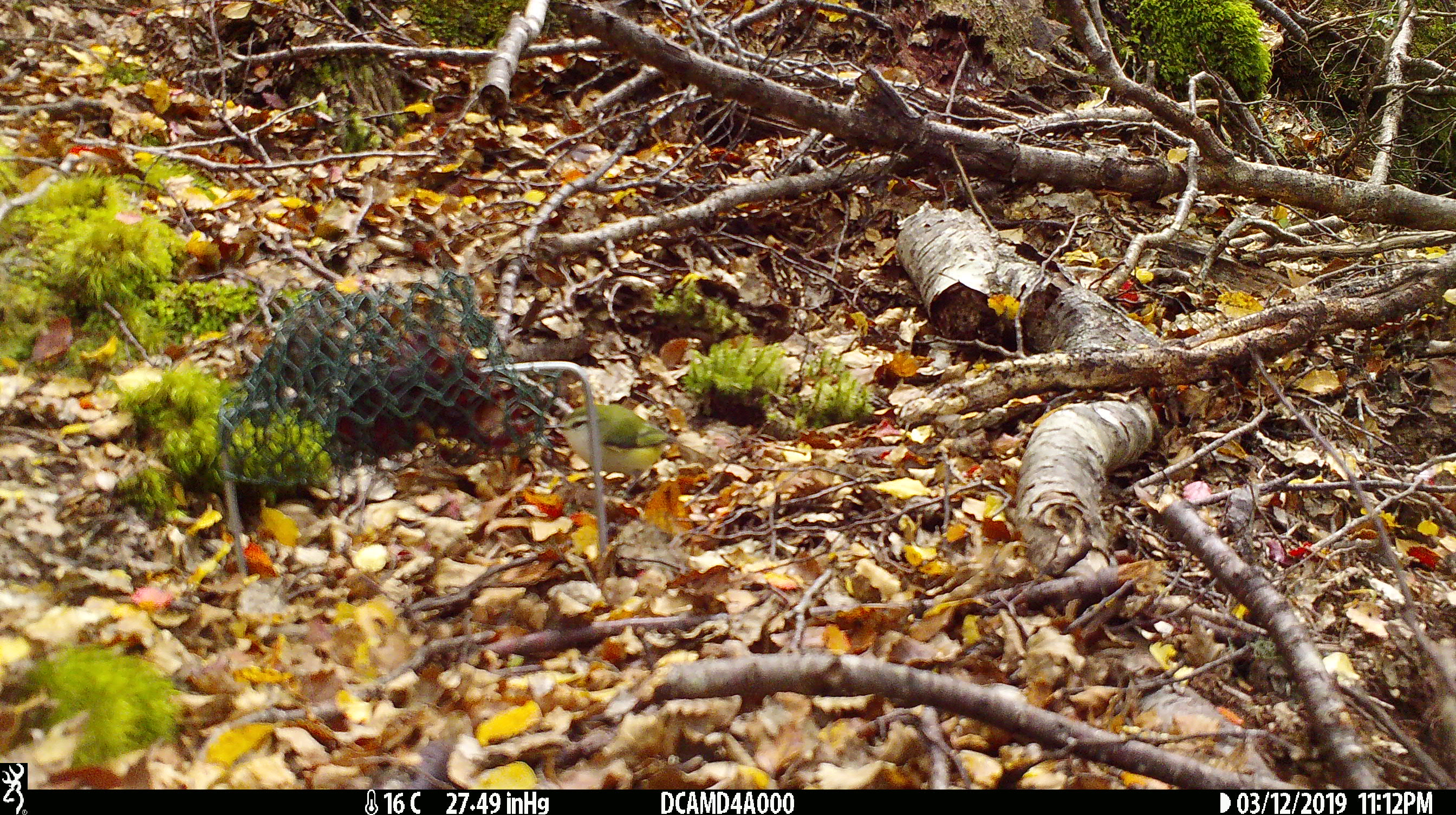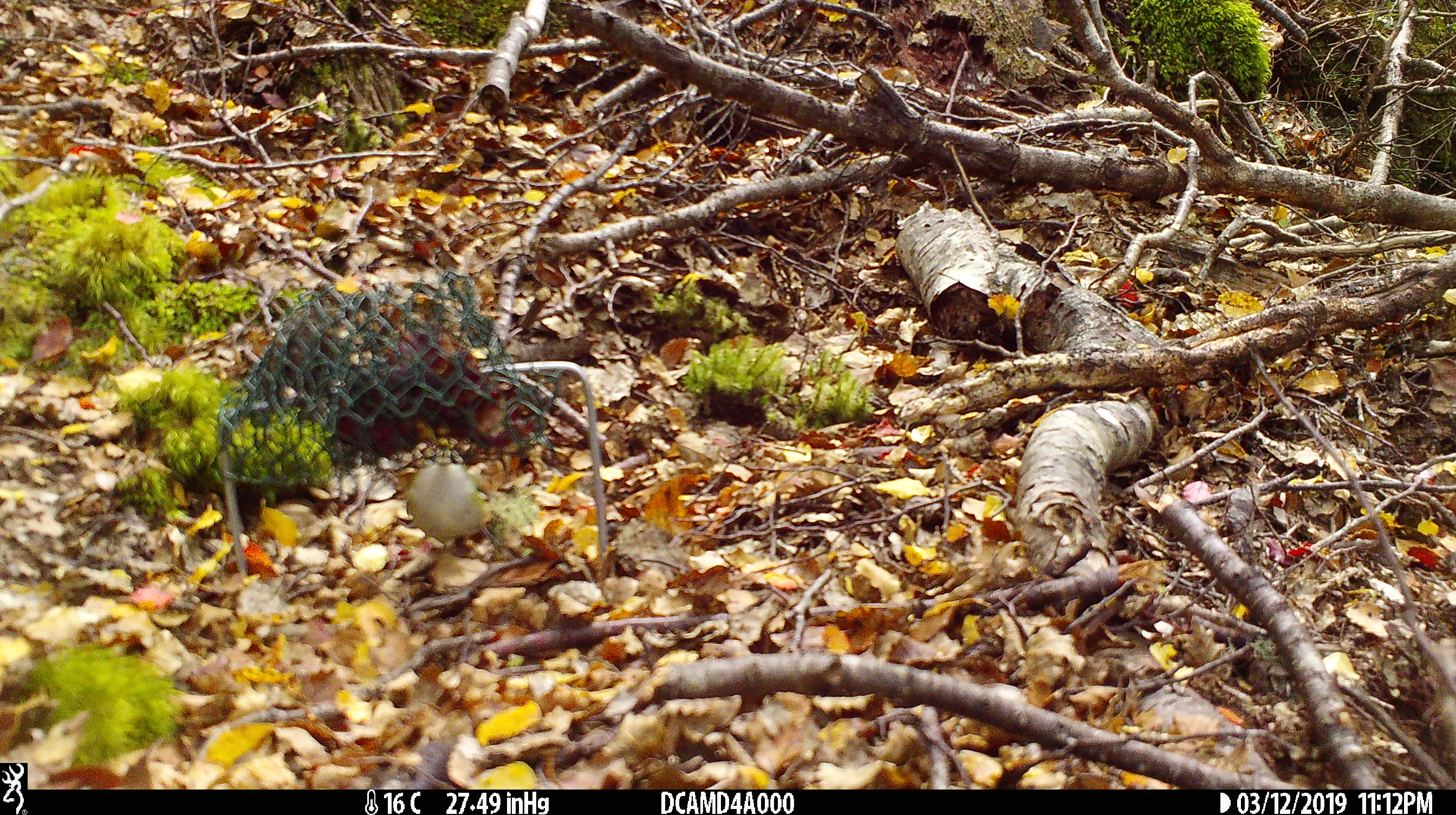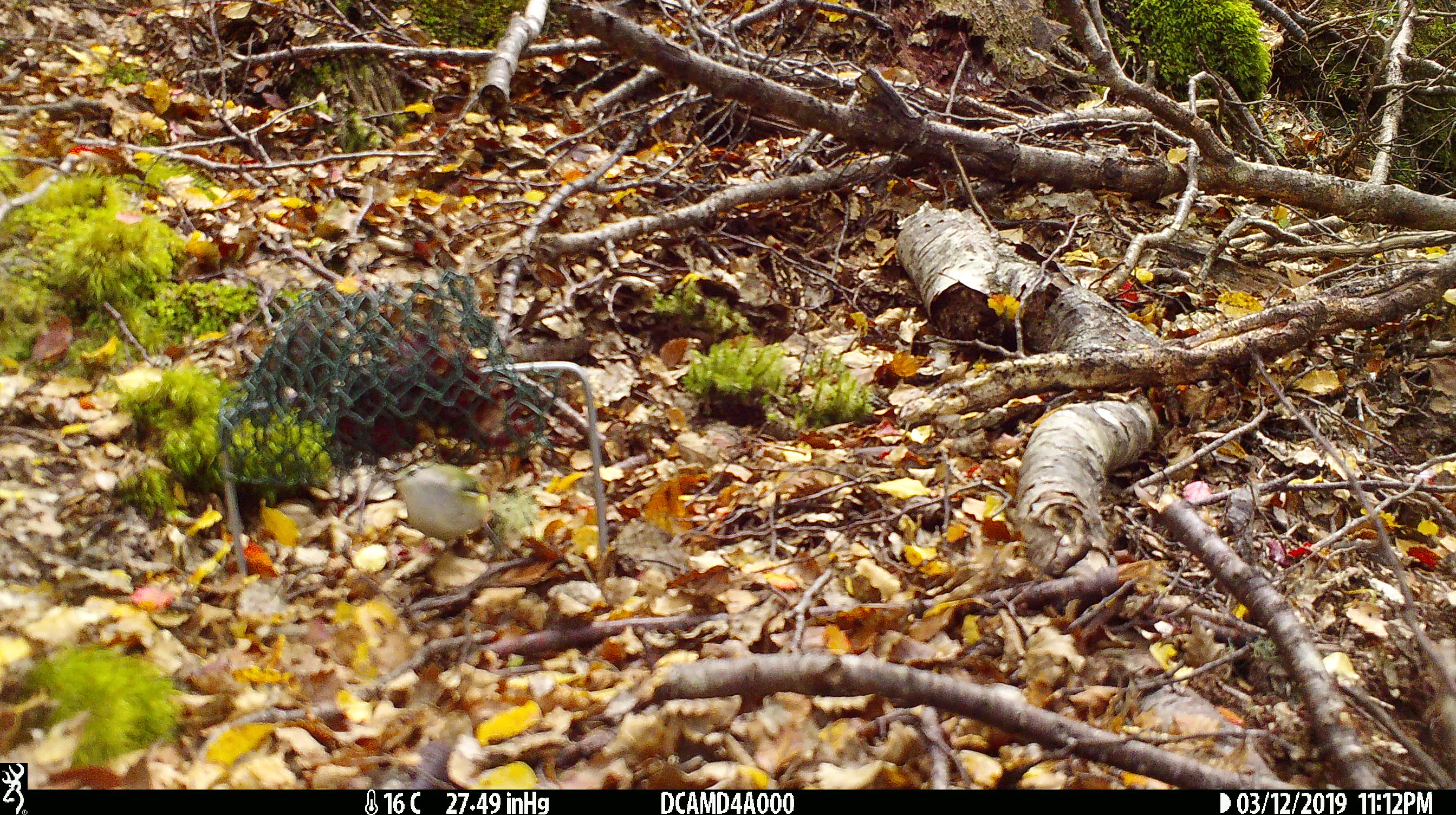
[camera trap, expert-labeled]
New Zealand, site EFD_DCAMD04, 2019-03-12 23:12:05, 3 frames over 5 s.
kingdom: Animalia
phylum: Chordata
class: Aves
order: Passeriformes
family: Acanthisittidae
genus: Acanthisitta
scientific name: Acanthisitta chloris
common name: rifleman